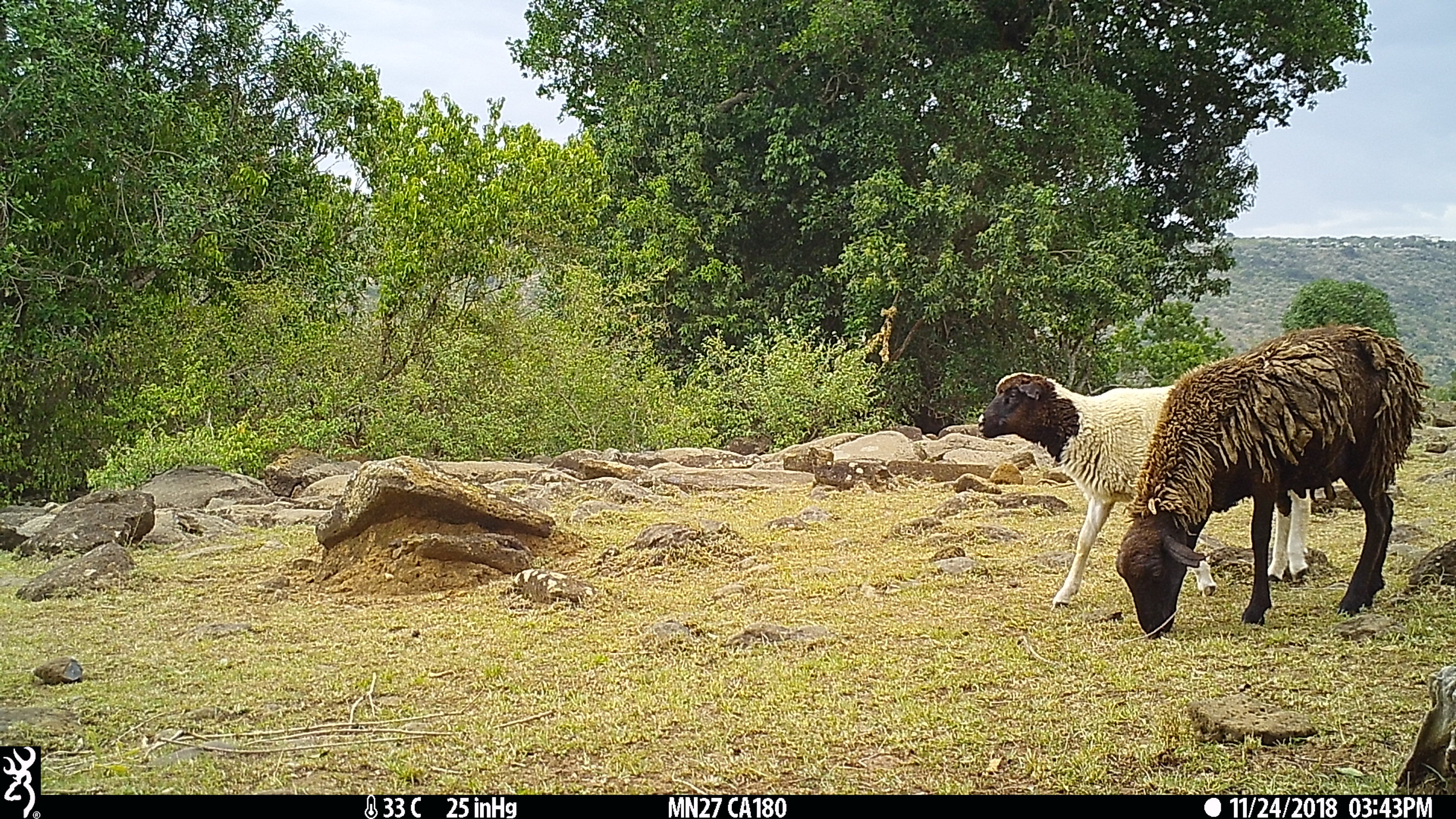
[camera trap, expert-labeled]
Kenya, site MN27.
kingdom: Animalia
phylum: Chordata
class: Mammalia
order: Artiodactyla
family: Bovidae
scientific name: Bovidae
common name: sheep or goat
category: shoat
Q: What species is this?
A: Shoat (sheep or goat) (Bovidae).